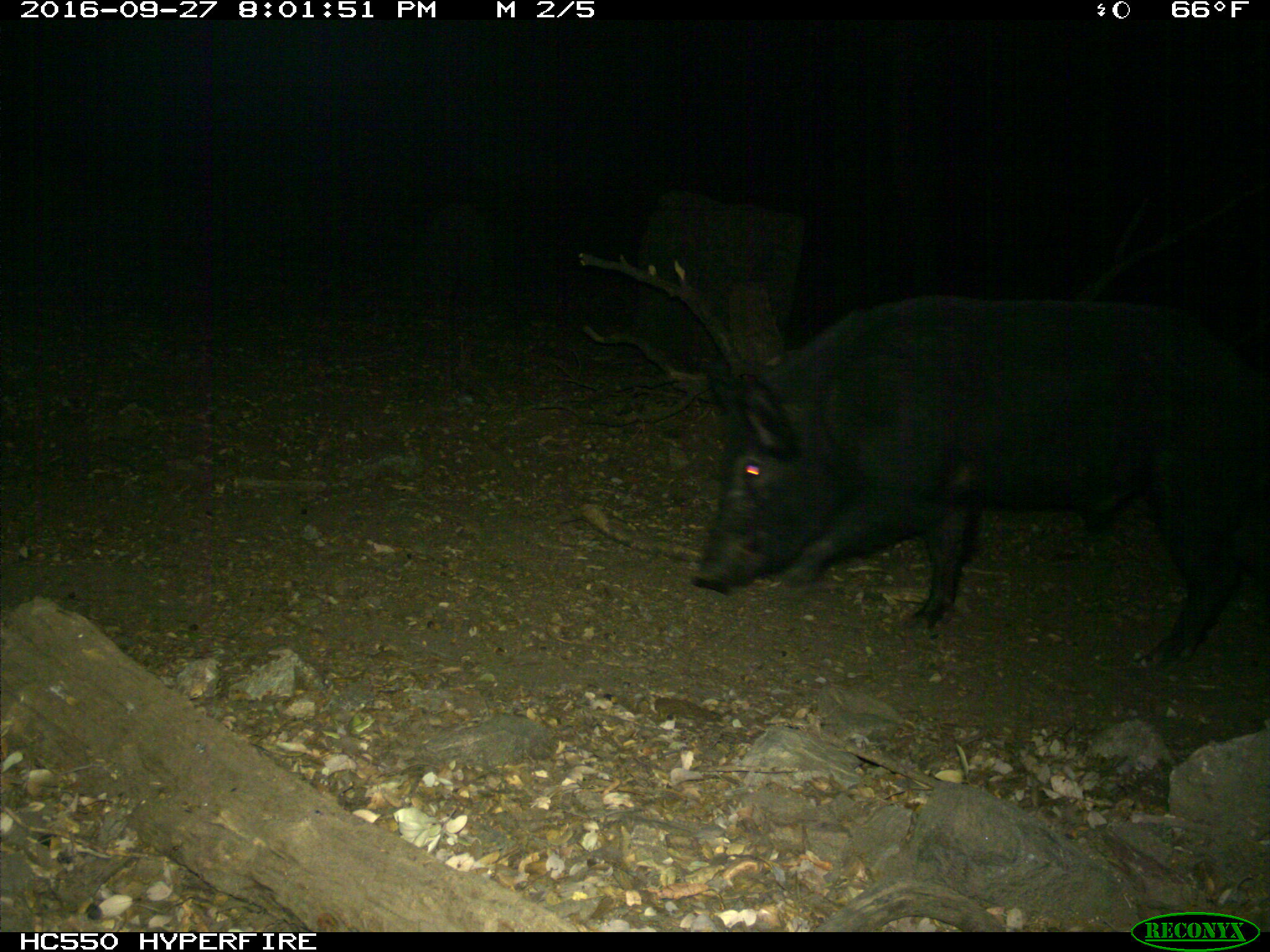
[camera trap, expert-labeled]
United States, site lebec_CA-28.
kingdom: Animalia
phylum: Chordata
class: Mammalia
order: Artiodactyla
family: Suidae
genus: Sus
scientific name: Sus scrofa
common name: wild boar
Sus scrofa (wild boar).